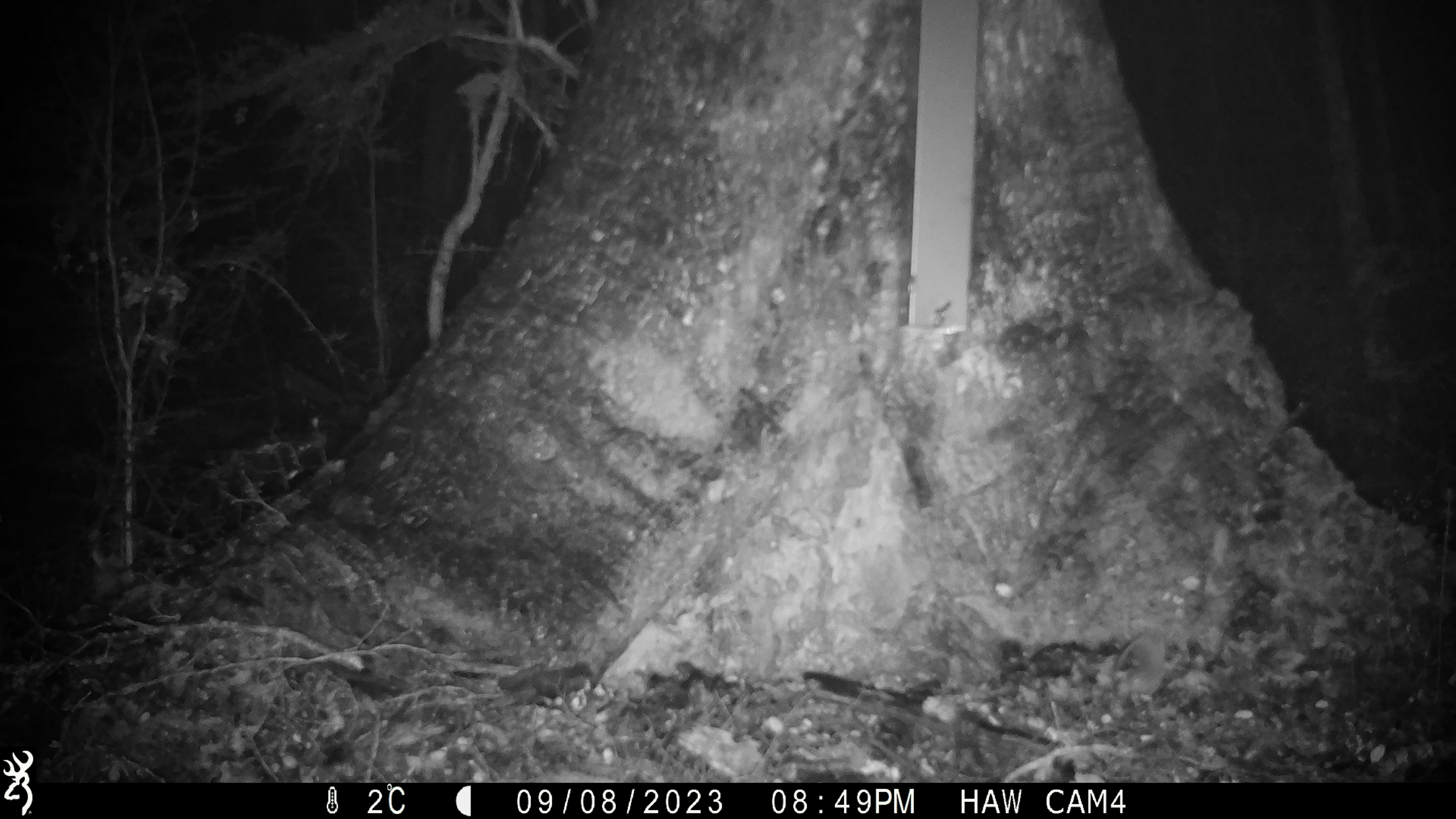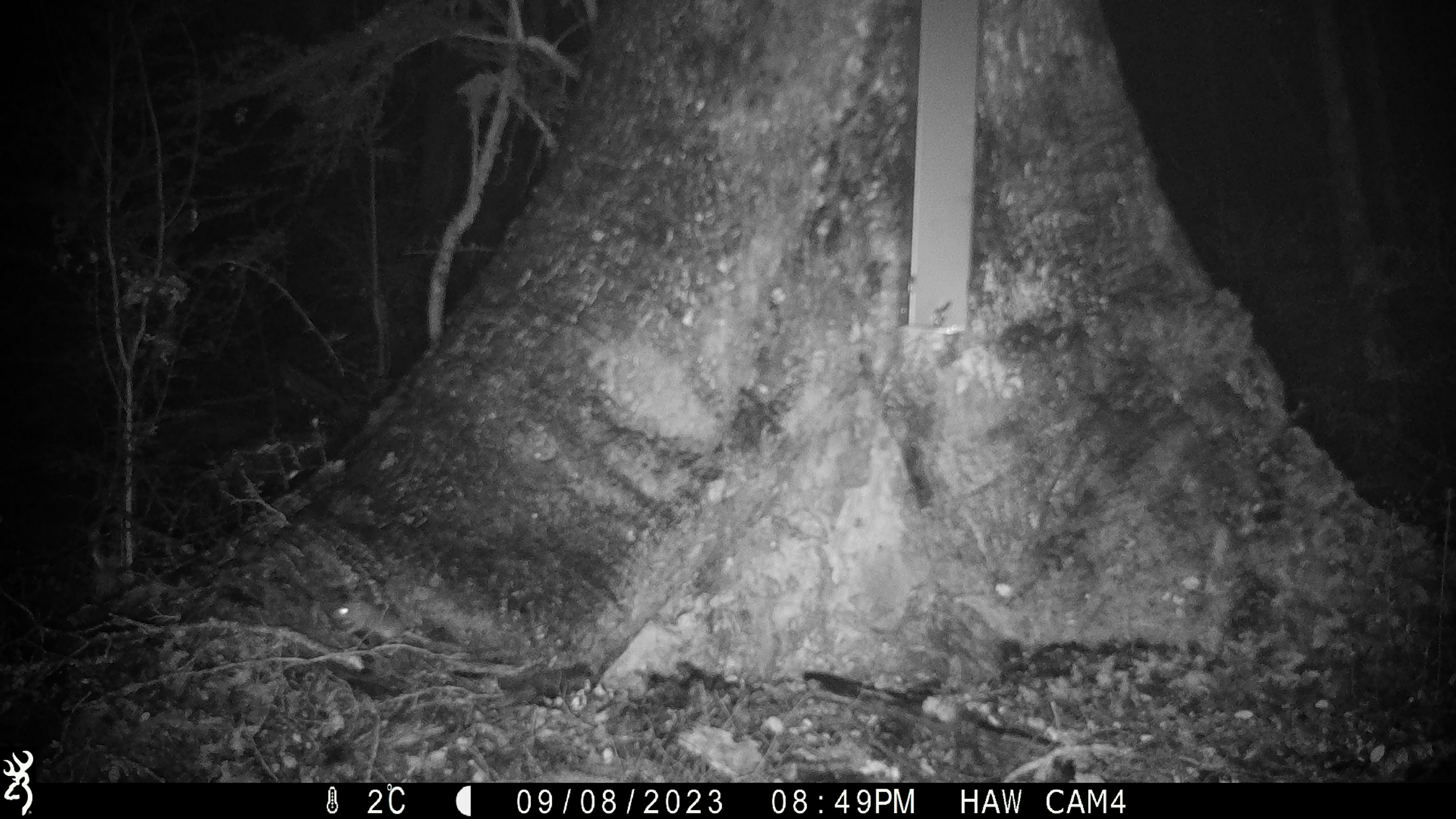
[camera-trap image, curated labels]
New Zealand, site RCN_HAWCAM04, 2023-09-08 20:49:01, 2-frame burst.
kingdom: Animalia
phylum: Chordata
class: Mammalia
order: Rodentia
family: Muridae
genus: Mus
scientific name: Mus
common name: mouse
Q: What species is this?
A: Mouse (Mus).